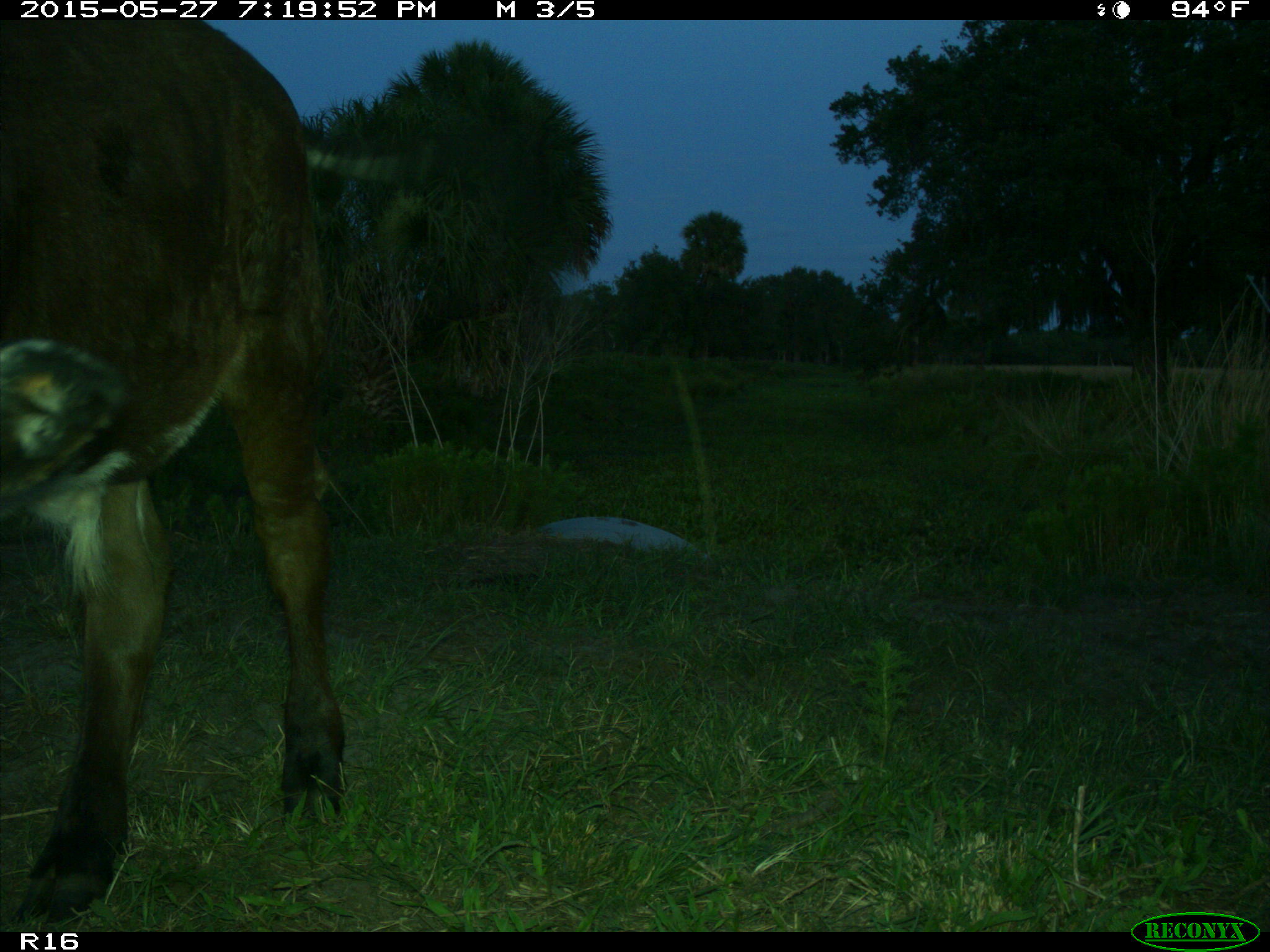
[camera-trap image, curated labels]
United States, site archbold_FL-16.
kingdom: Animalia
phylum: Chordata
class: Mammalia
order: Artiodactyla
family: Bovidae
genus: Bos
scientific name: Bos taurus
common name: domestic cow